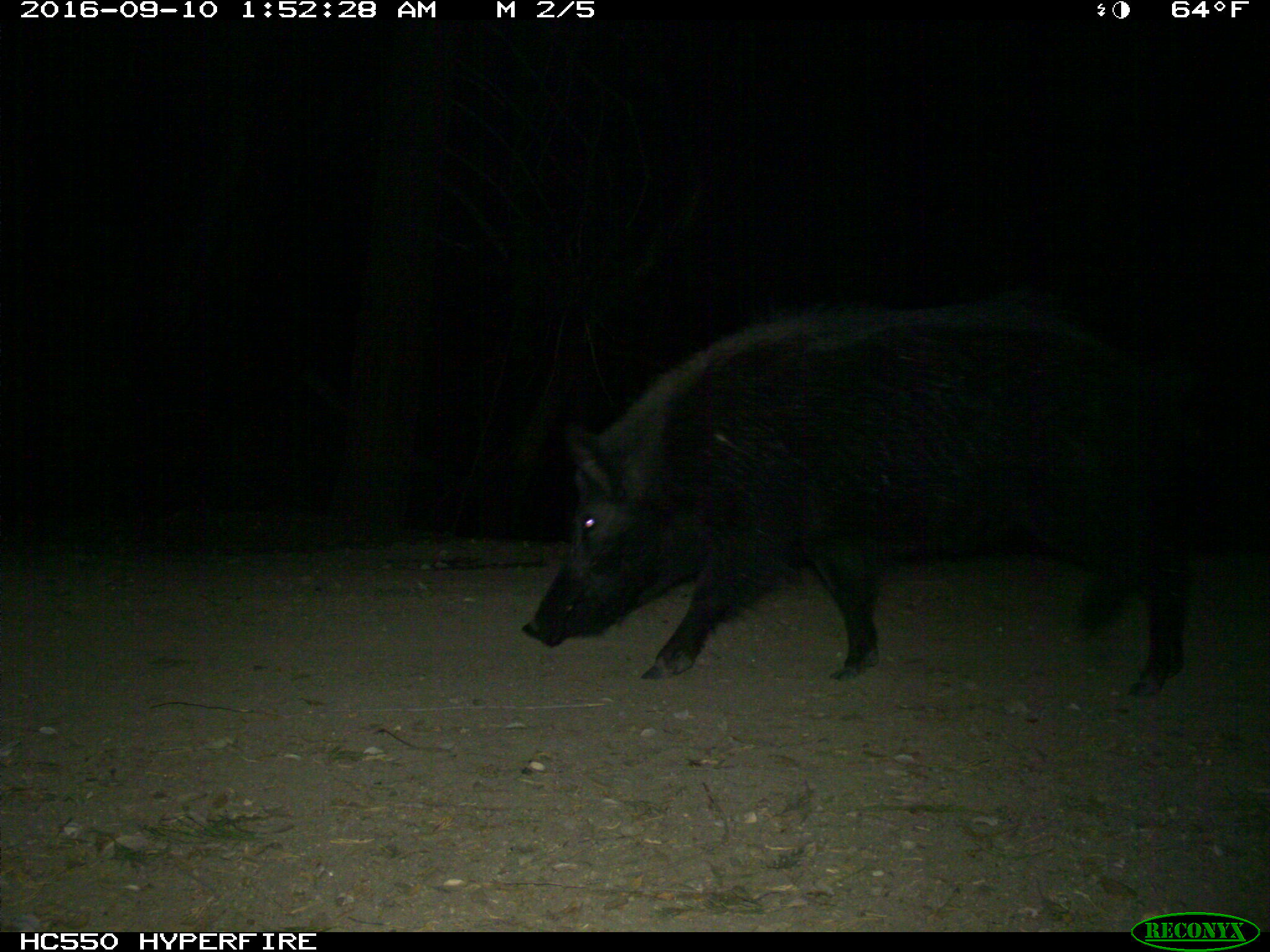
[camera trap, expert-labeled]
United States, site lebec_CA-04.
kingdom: Animalia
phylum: Chordata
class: Mammalia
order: Artiodactyla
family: Suidae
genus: Sus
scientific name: Sus scrofa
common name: wild boar